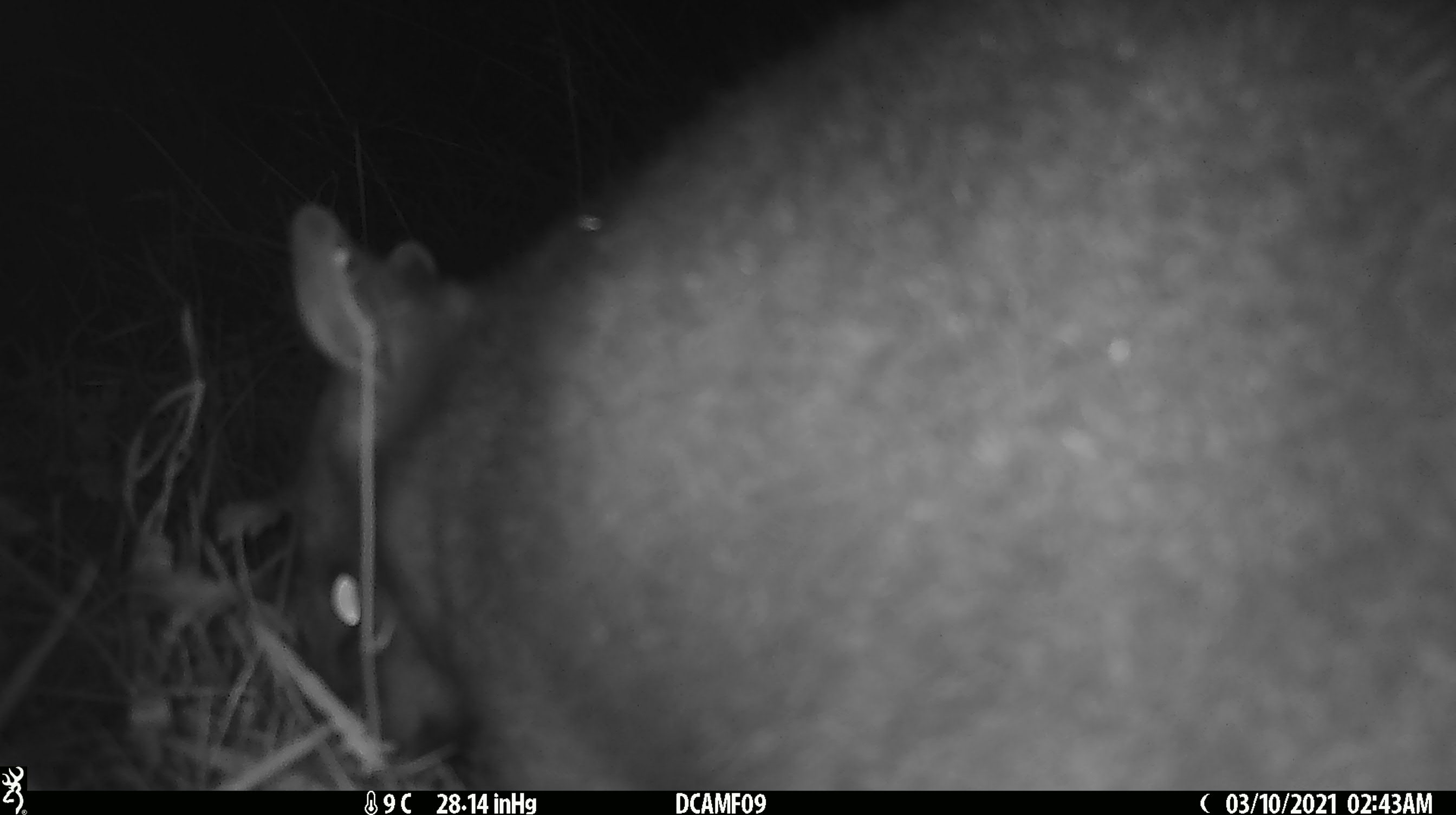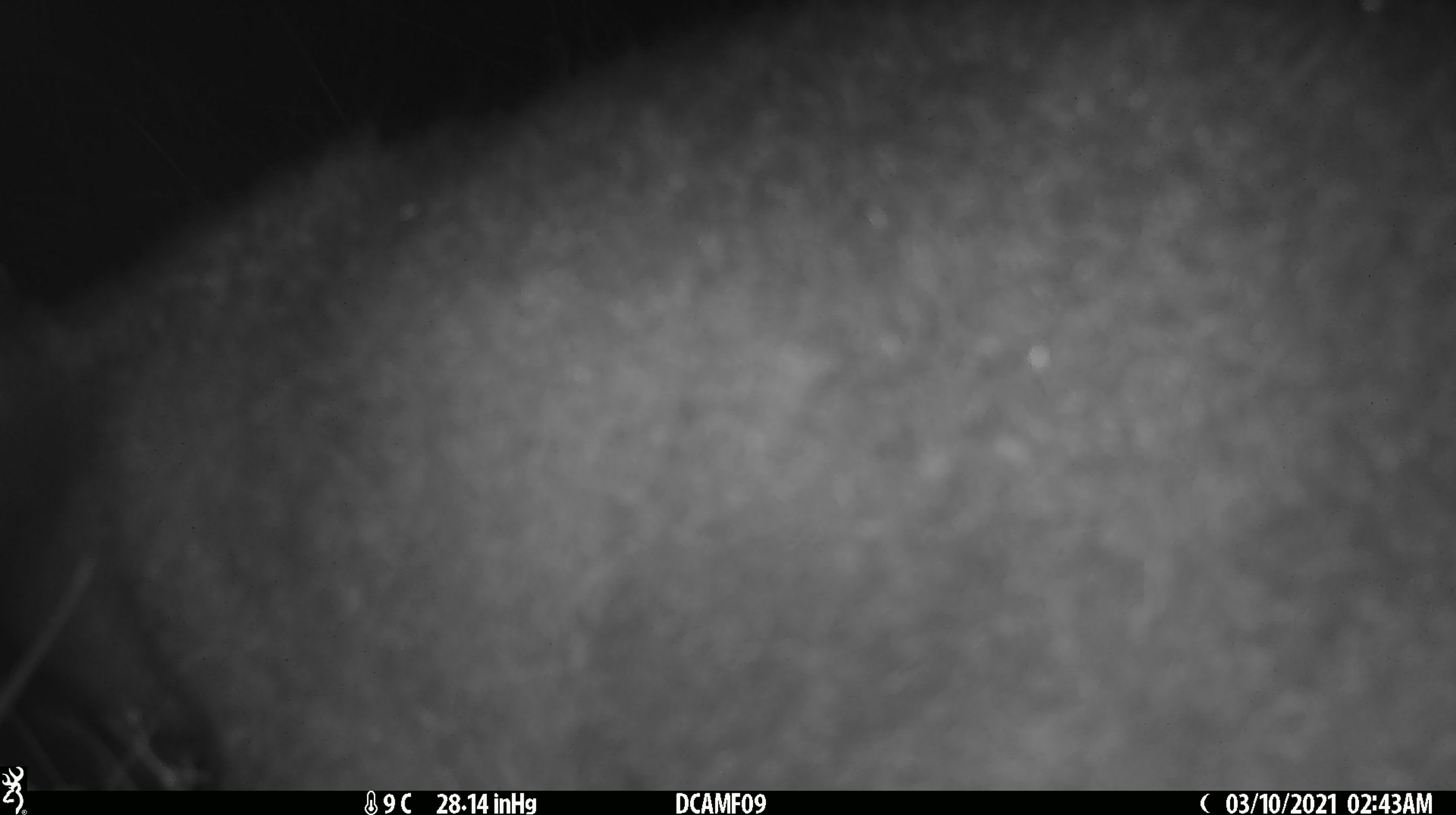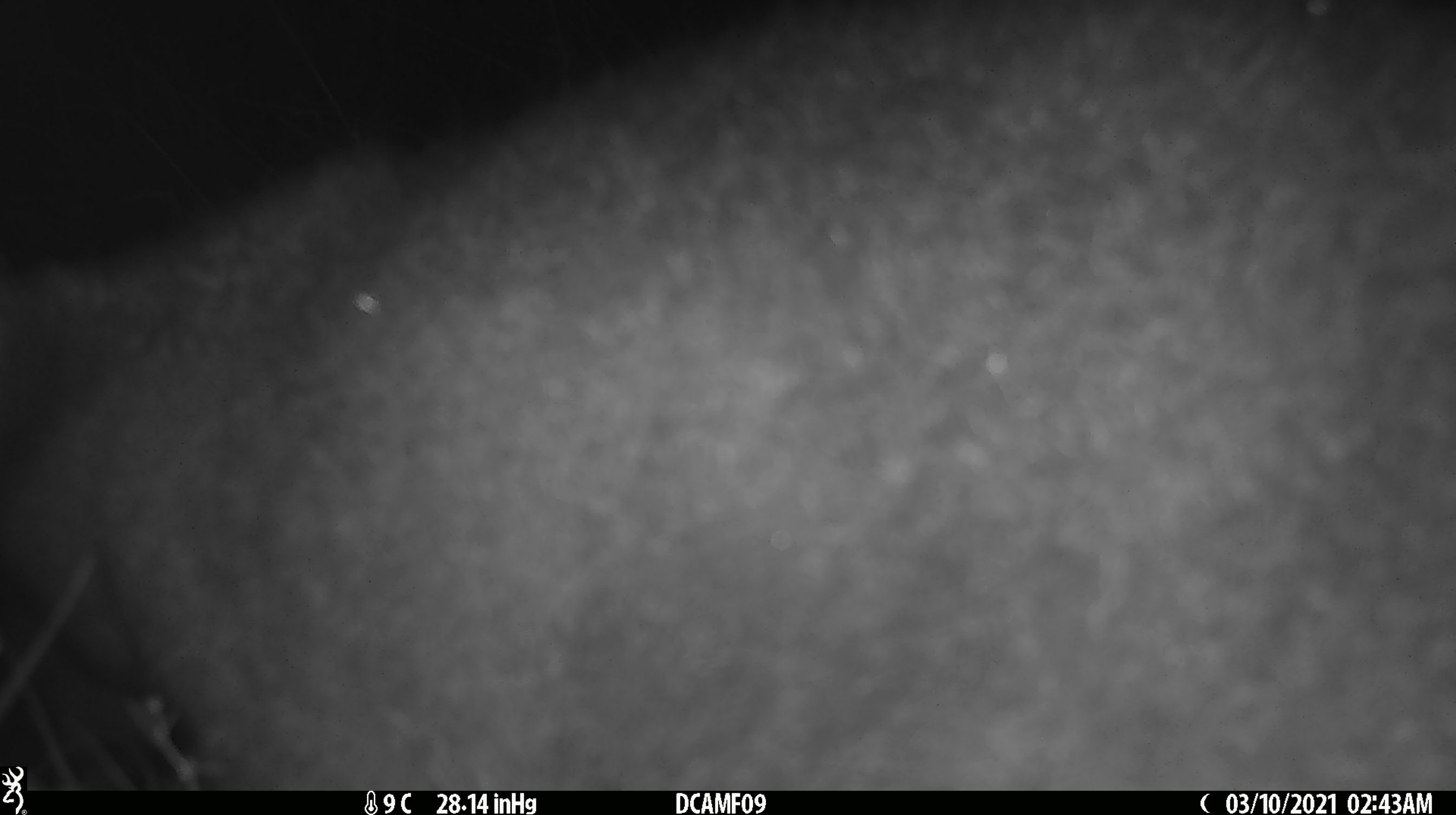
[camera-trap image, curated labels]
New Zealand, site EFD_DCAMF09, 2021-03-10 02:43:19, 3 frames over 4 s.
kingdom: Animalia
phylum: Chordata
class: Mammalia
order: Diprotodontia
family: Phalangeridae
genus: Trichosurus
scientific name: Trichosurus vulpecula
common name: common brushtail possum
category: possum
Possum (common brushtail possum) (Trichosurus vulpecula).